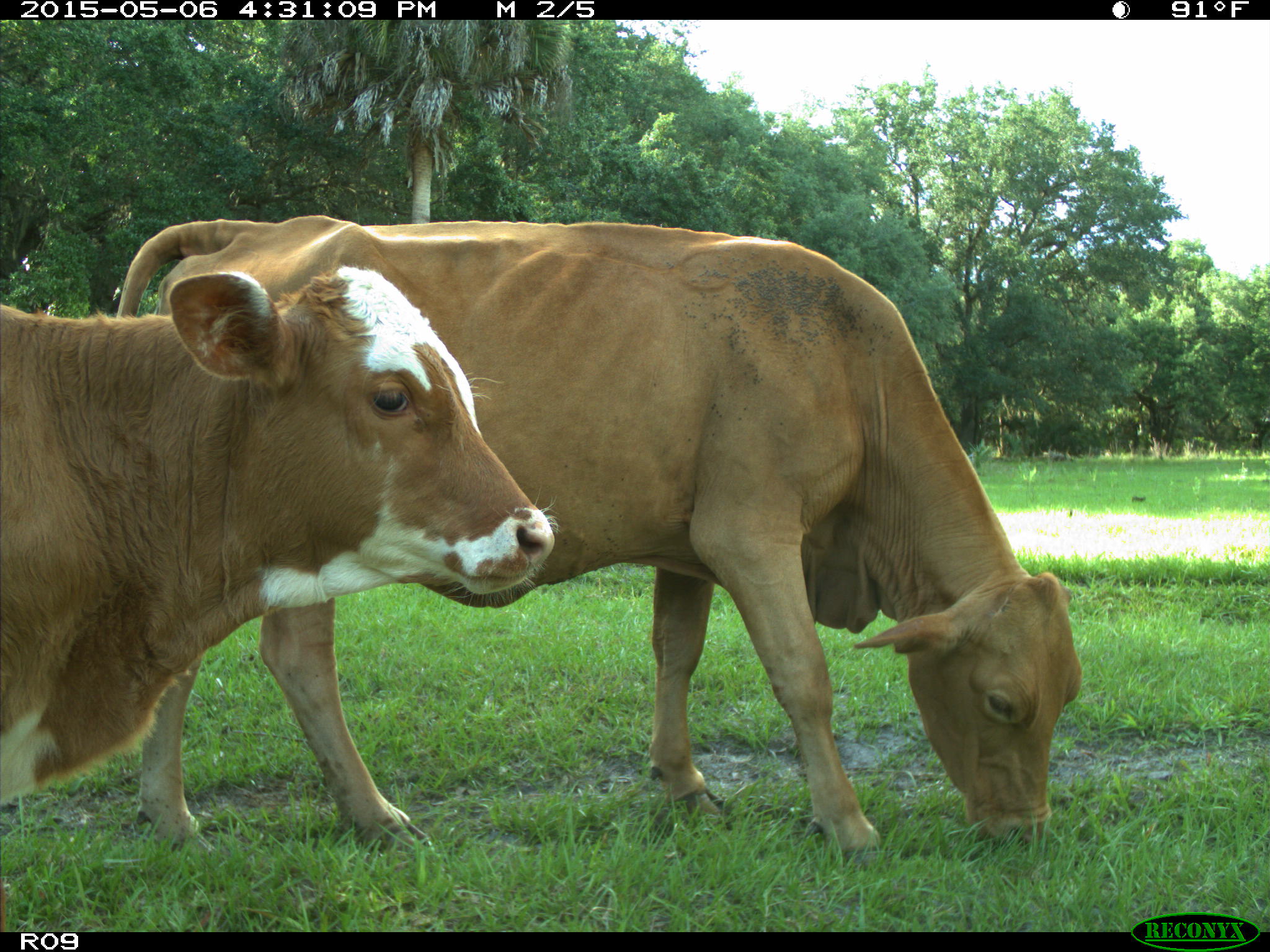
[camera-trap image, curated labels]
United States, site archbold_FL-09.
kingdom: Animalia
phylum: Chordata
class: Mammalia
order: Artiodactyla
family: Bovidae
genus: Bos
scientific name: Bos taurus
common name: domestic cow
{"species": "Bos taurus (domestic cow)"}